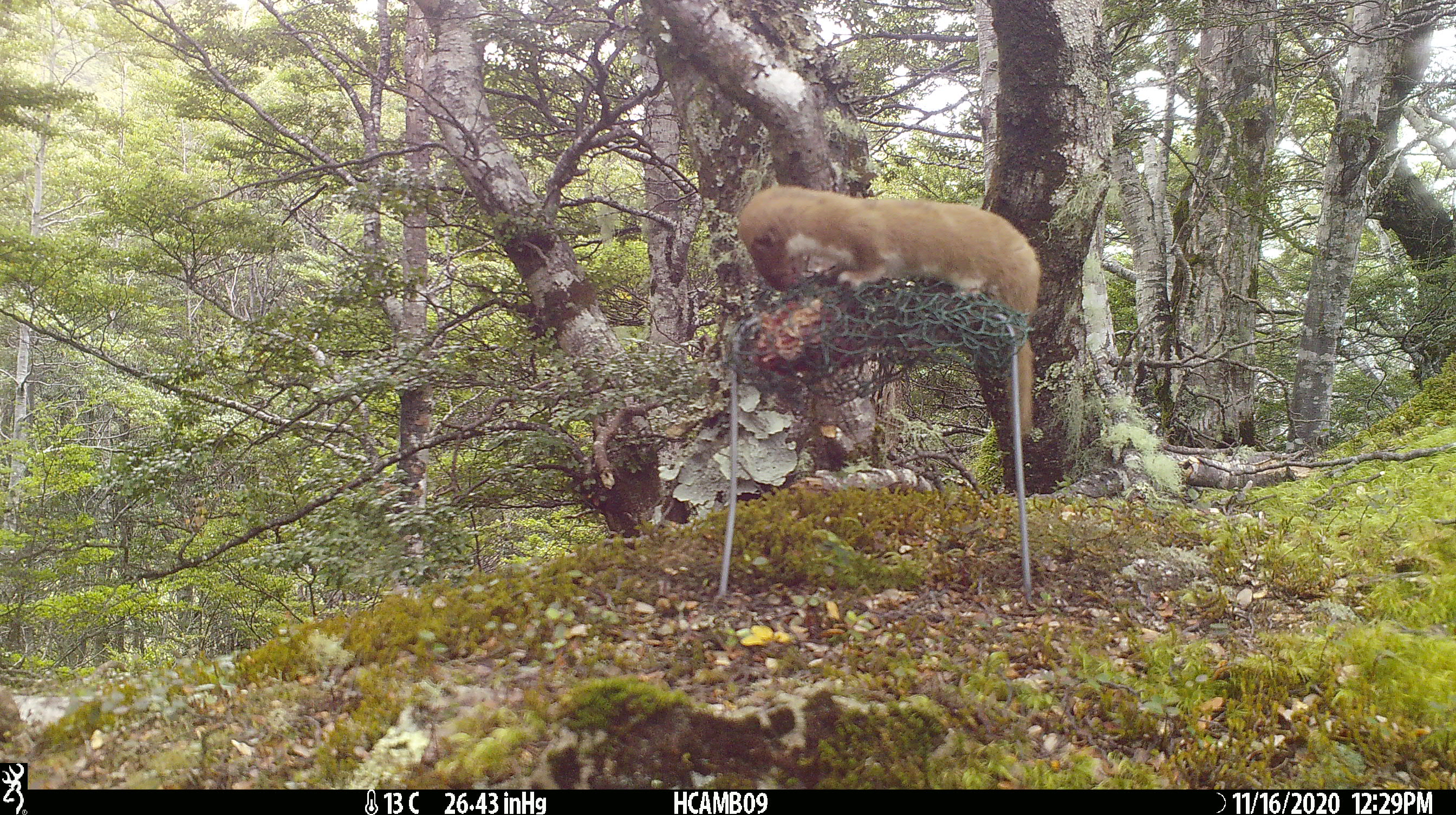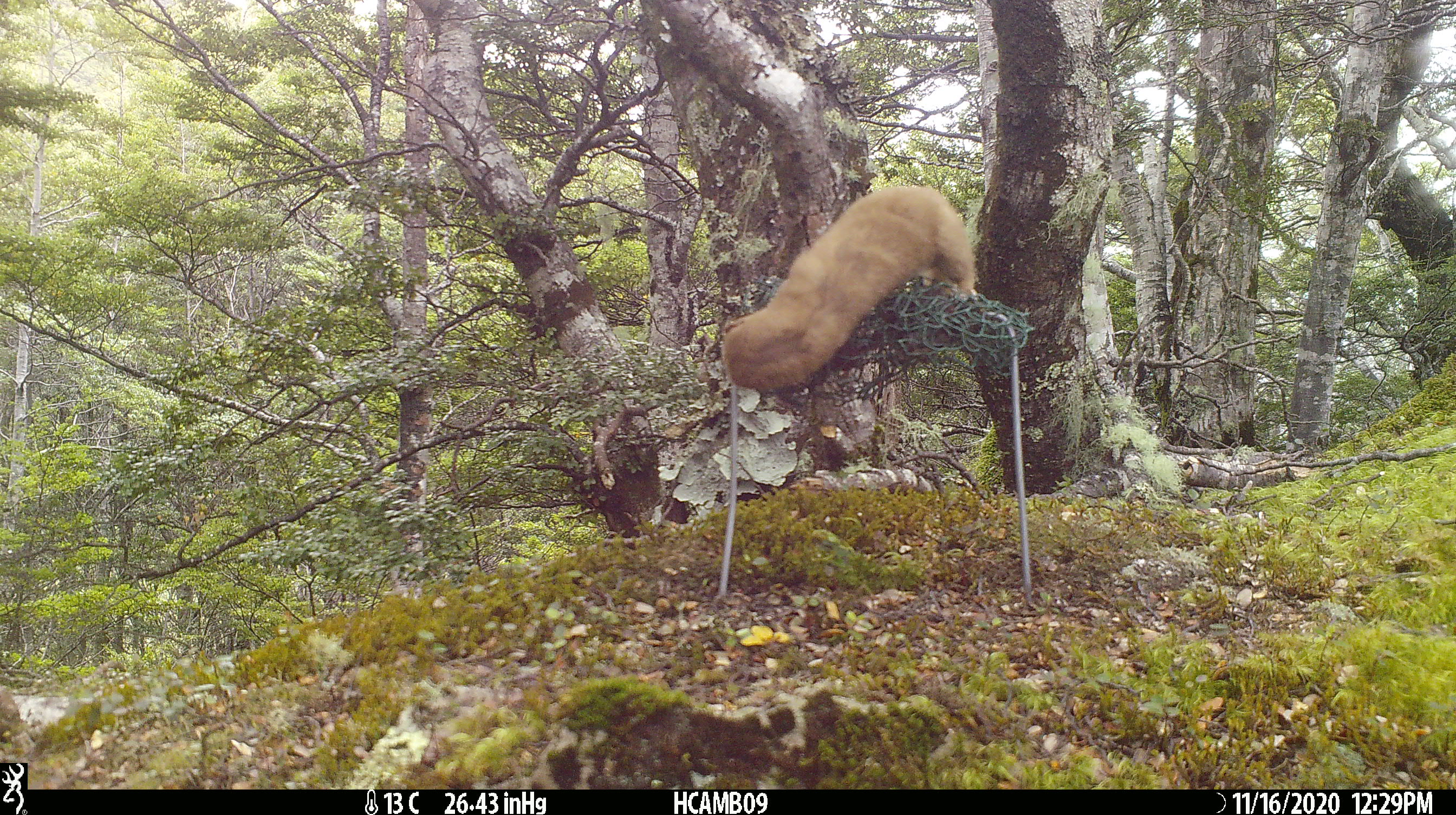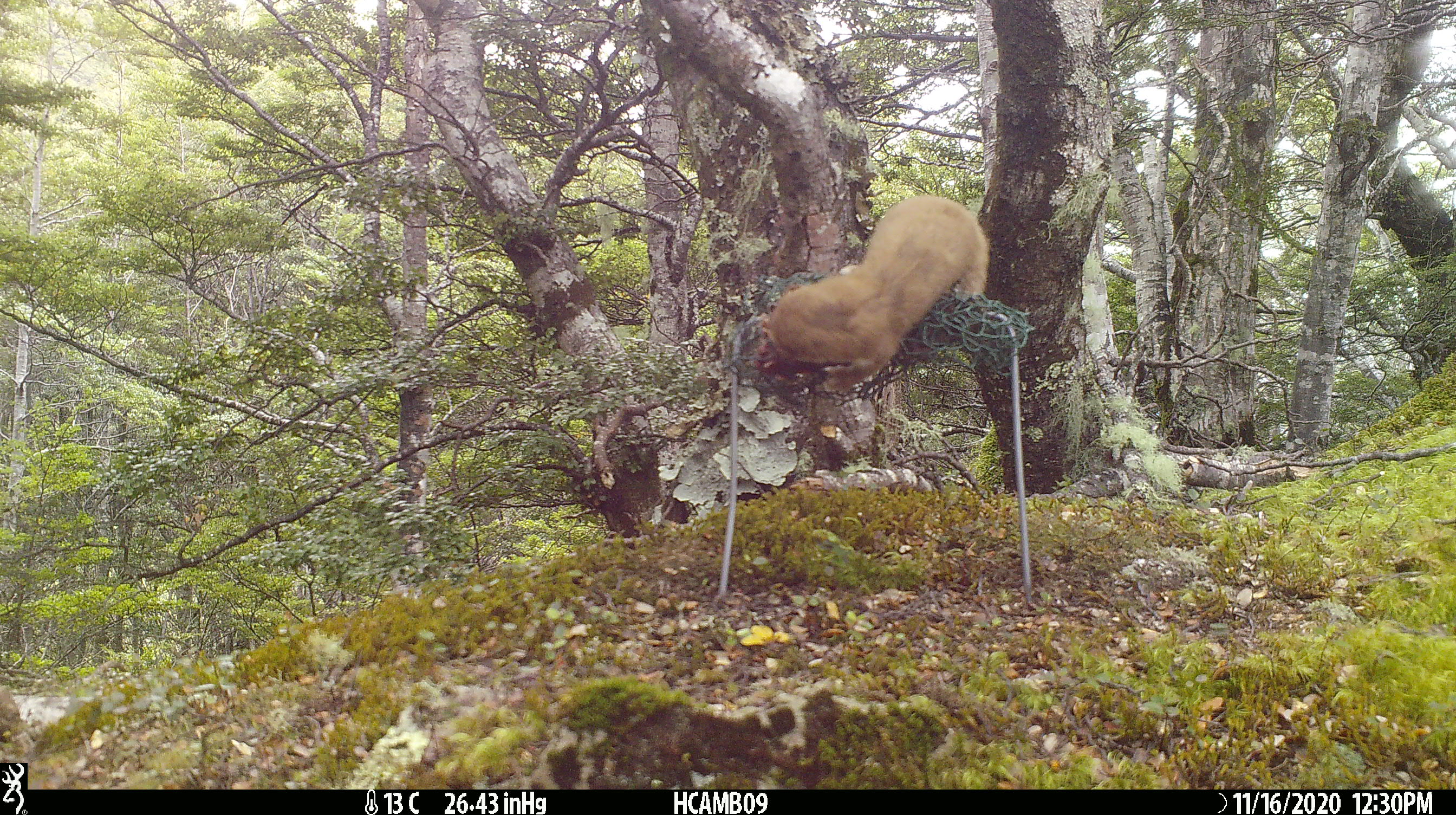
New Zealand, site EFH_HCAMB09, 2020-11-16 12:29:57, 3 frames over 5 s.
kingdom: Animalia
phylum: Chordata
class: Mammalia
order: Rodentia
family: Muridae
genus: Mus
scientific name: Mus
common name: mouse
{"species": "mouse (Mus)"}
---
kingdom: Animalia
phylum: Chordata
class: Mammalia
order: Carnivora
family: Mustelidae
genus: Mustela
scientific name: Mustela nivalis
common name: least weasel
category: weasel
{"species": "weasel (least weasel) (Mustela nivalis)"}